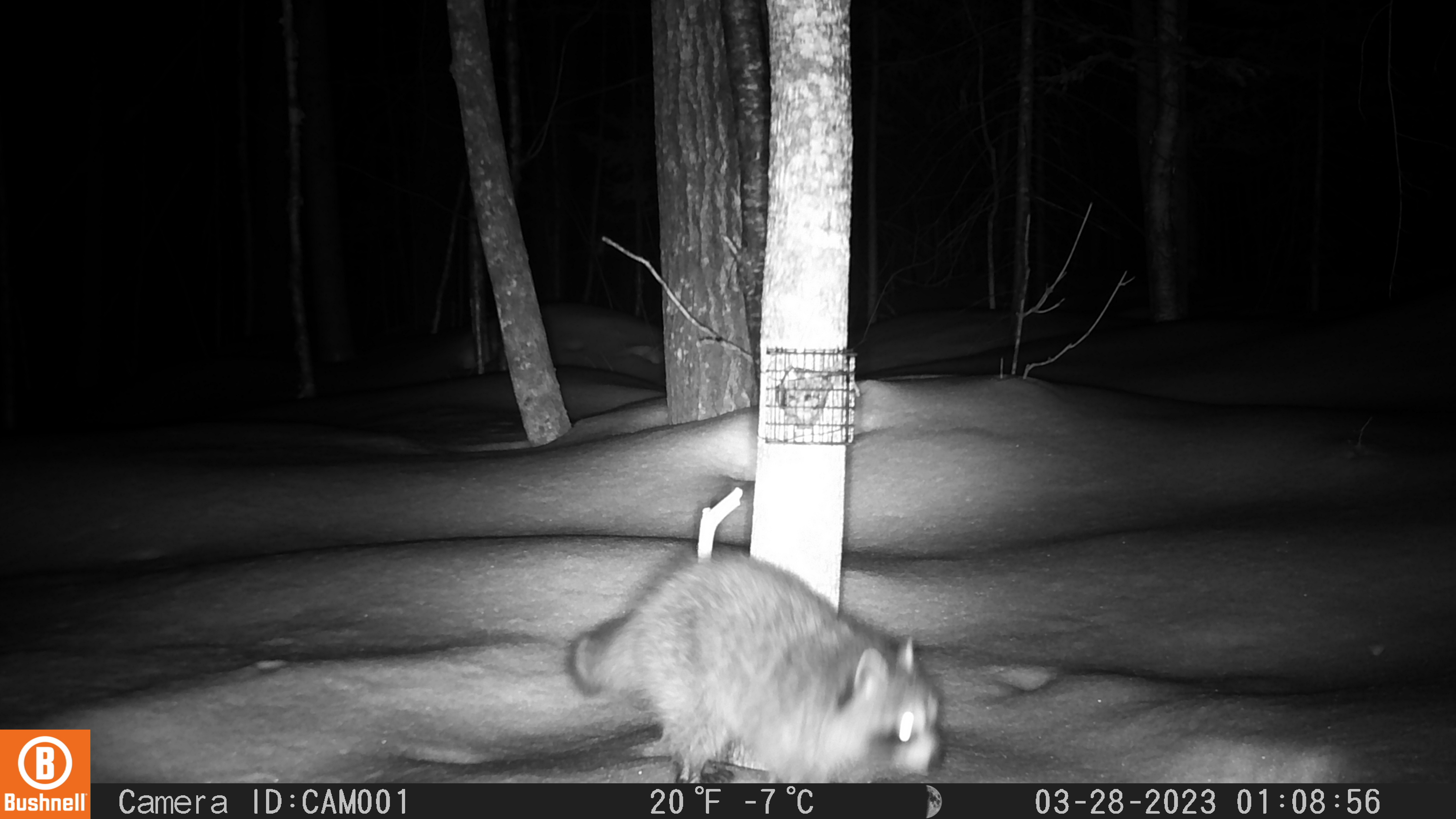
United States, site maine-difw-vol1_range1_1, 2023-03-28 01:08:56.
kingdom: Animalia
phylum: Chordata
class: Mammalia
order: Carnivora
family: Procyonidae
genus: Procyon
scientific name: Procyon lotor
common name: raccoon